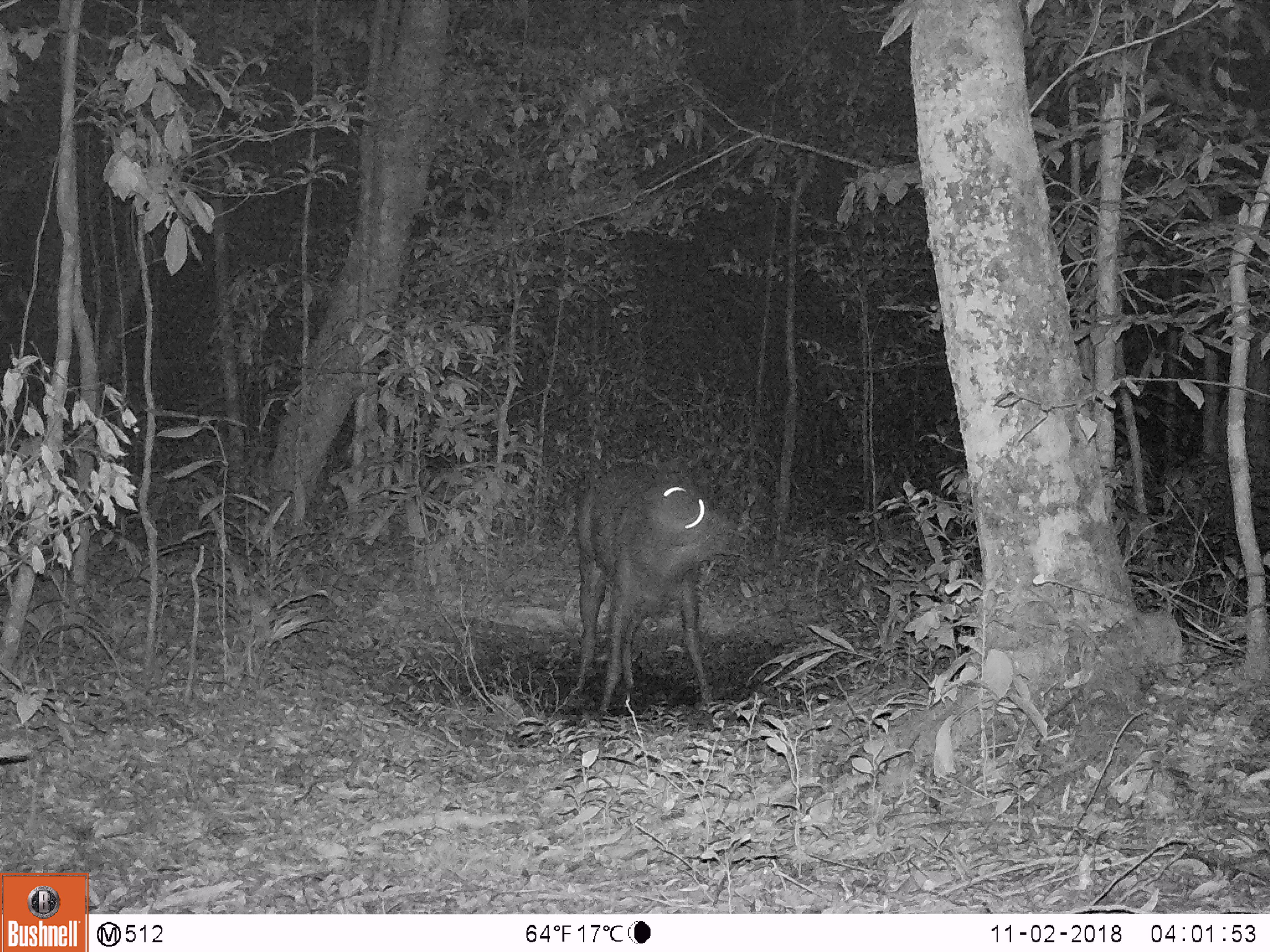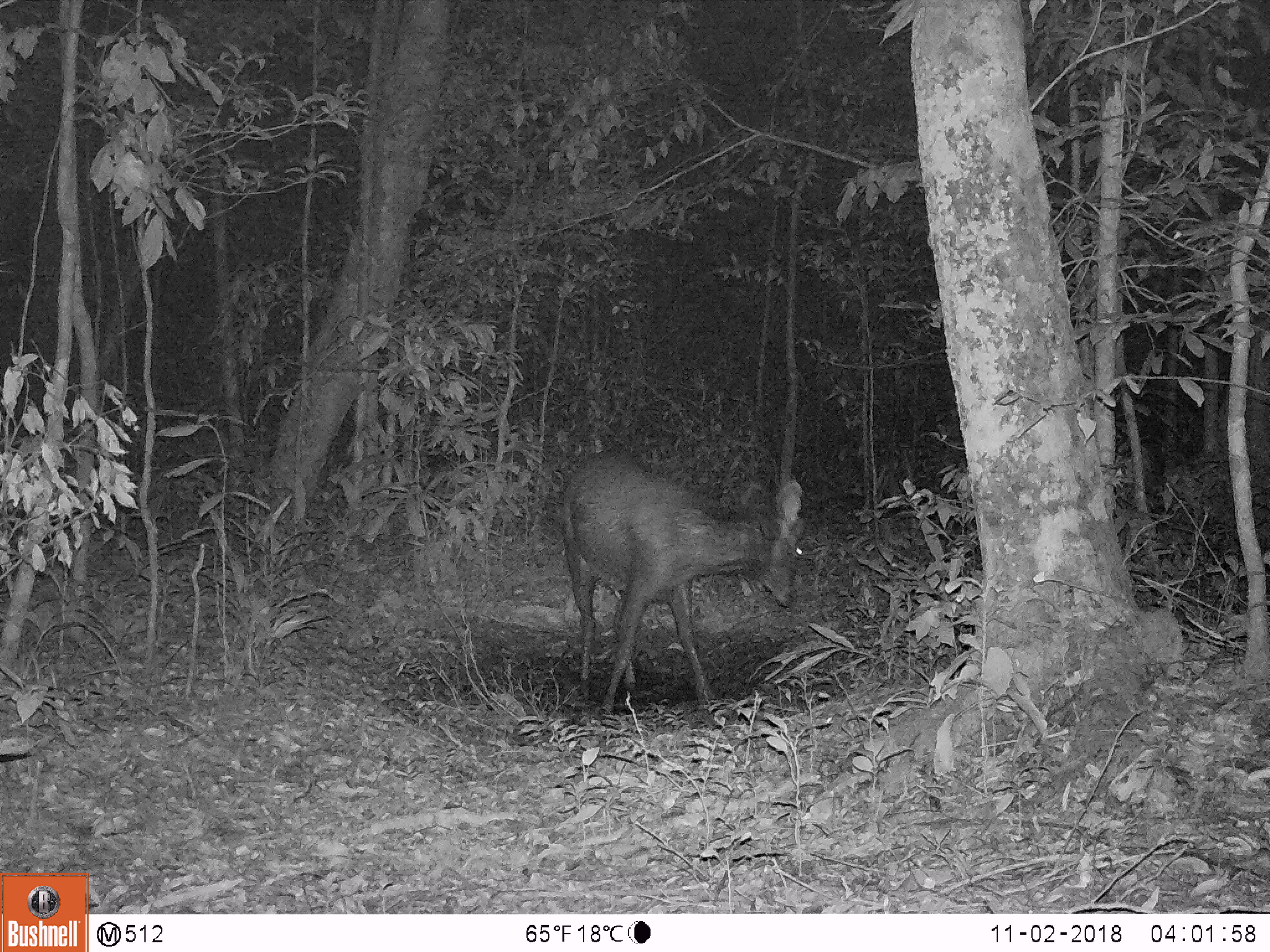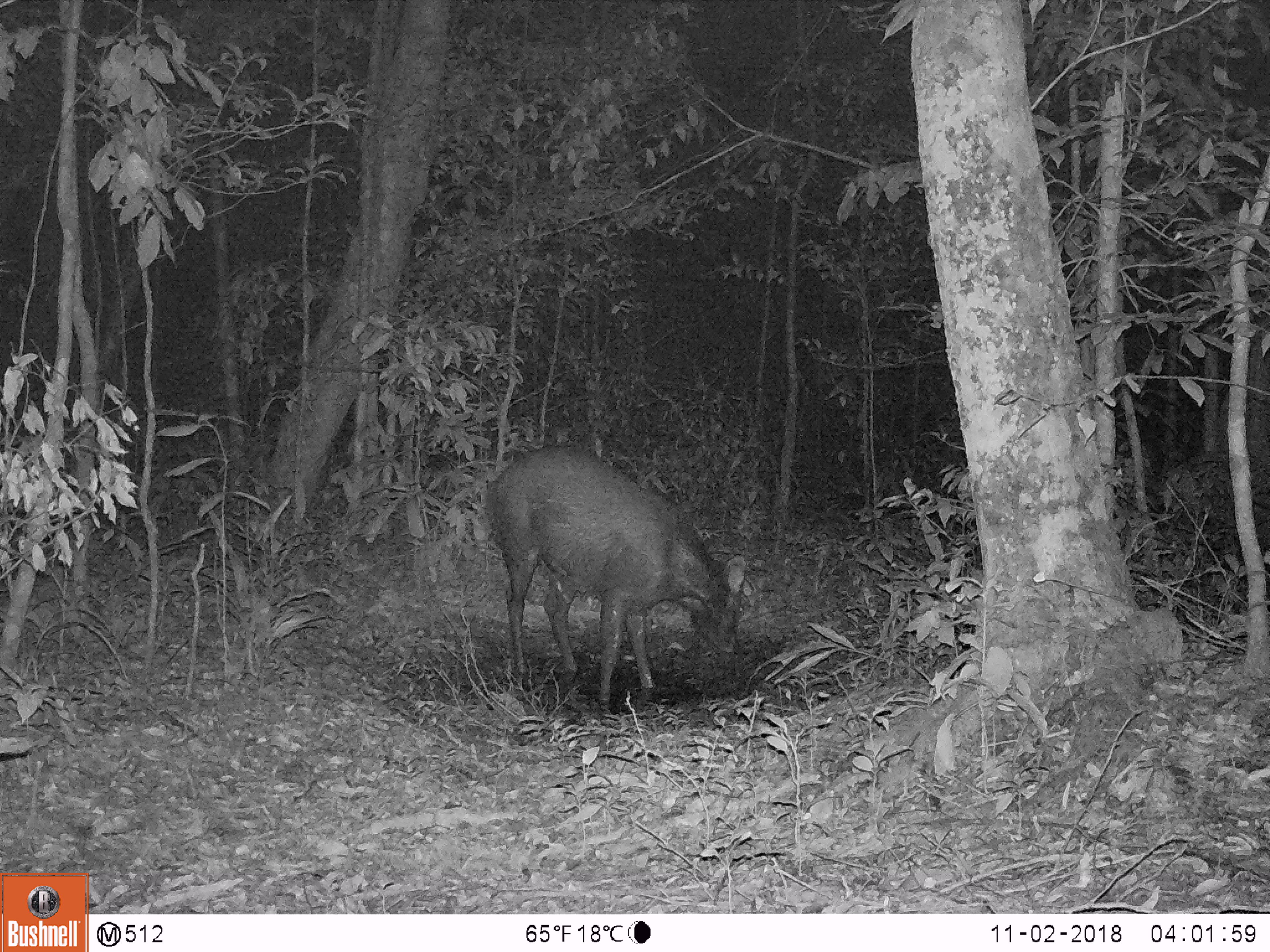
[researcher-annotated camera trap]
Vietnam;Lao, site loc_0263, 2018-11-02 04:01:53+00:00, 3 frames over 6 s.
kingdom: Animalia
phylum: Chordata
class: Mammalia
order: Artiodactyla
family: Cervidae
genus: Rusa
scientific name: Rusa unicolor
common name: sambar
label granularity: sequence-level